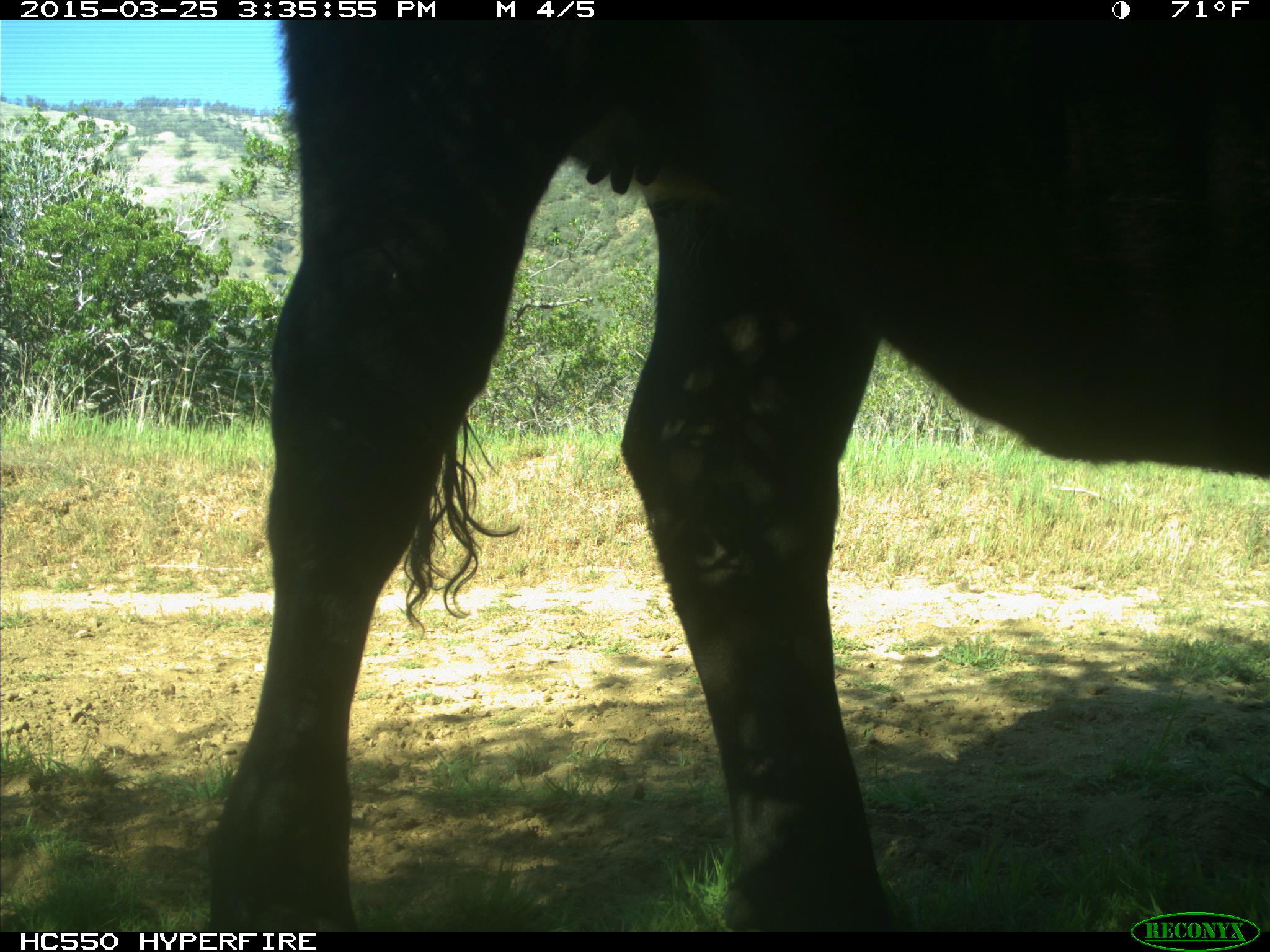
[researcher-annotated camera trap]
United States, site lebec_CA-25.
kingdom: Animalia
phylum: Chordata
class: Mammalia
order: Artiodactyla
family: Bovidae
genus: Bos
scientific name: Bos taurus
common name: domestic cow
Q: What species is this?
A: Bos taurus (domestic cow).